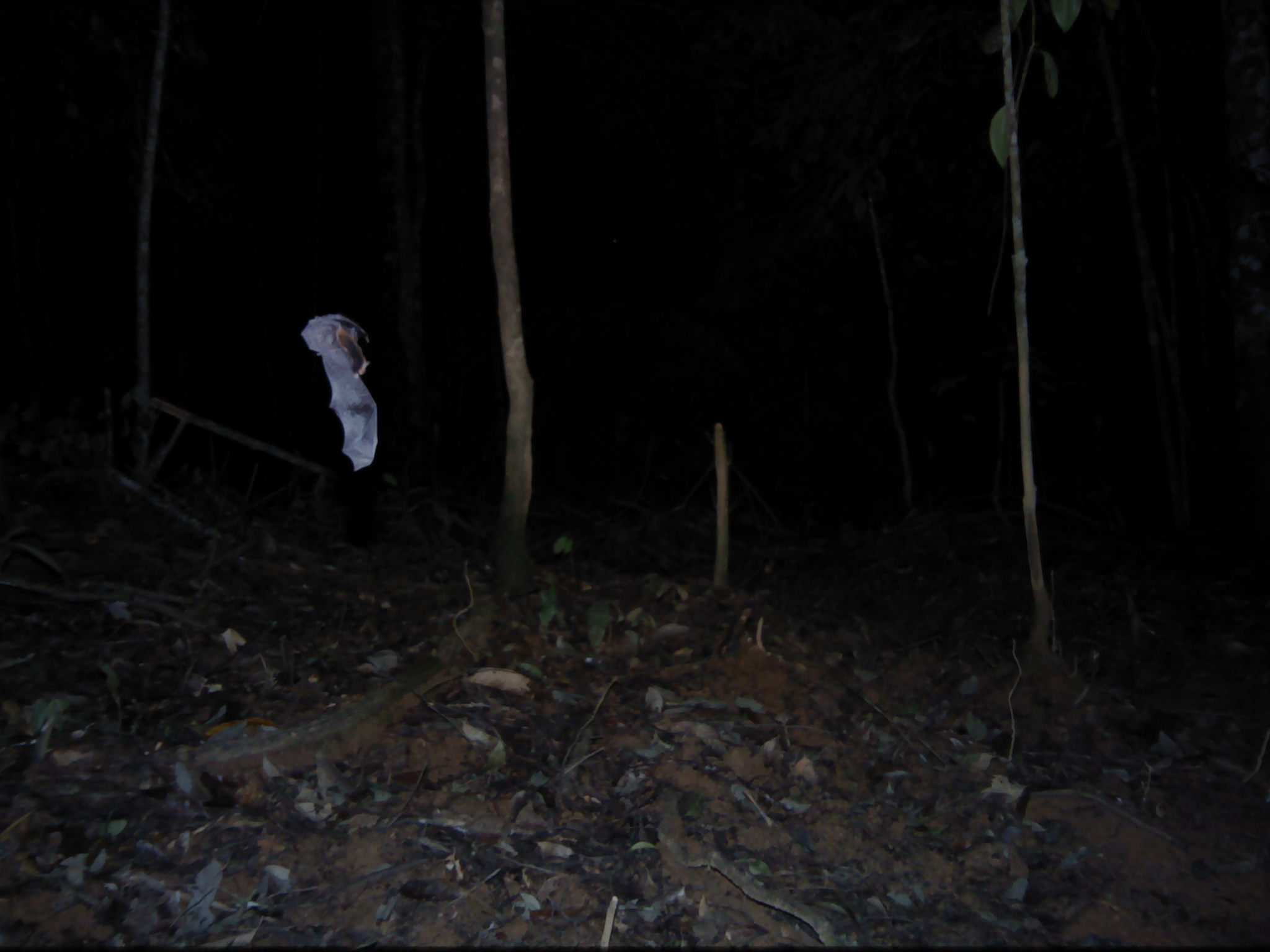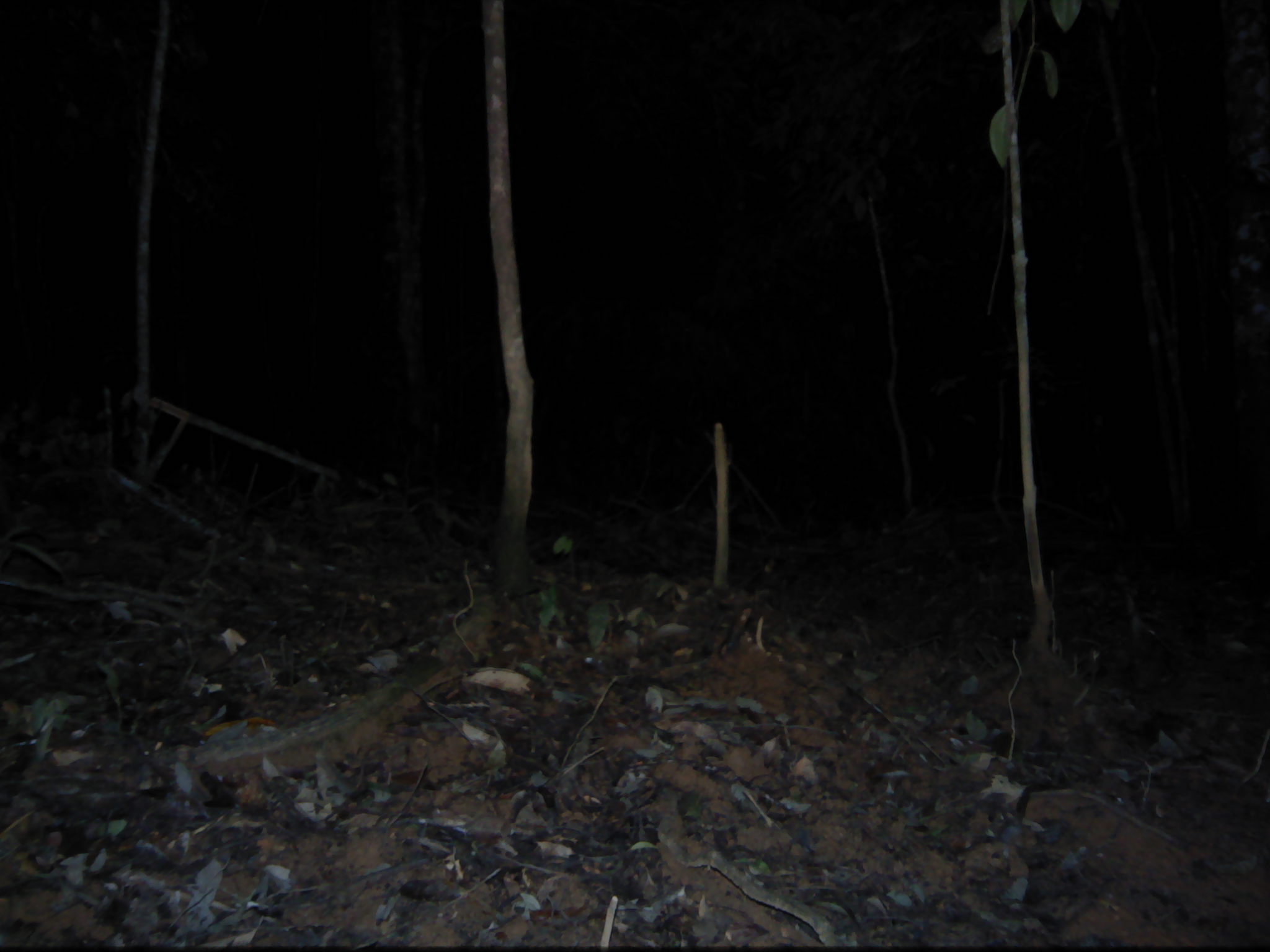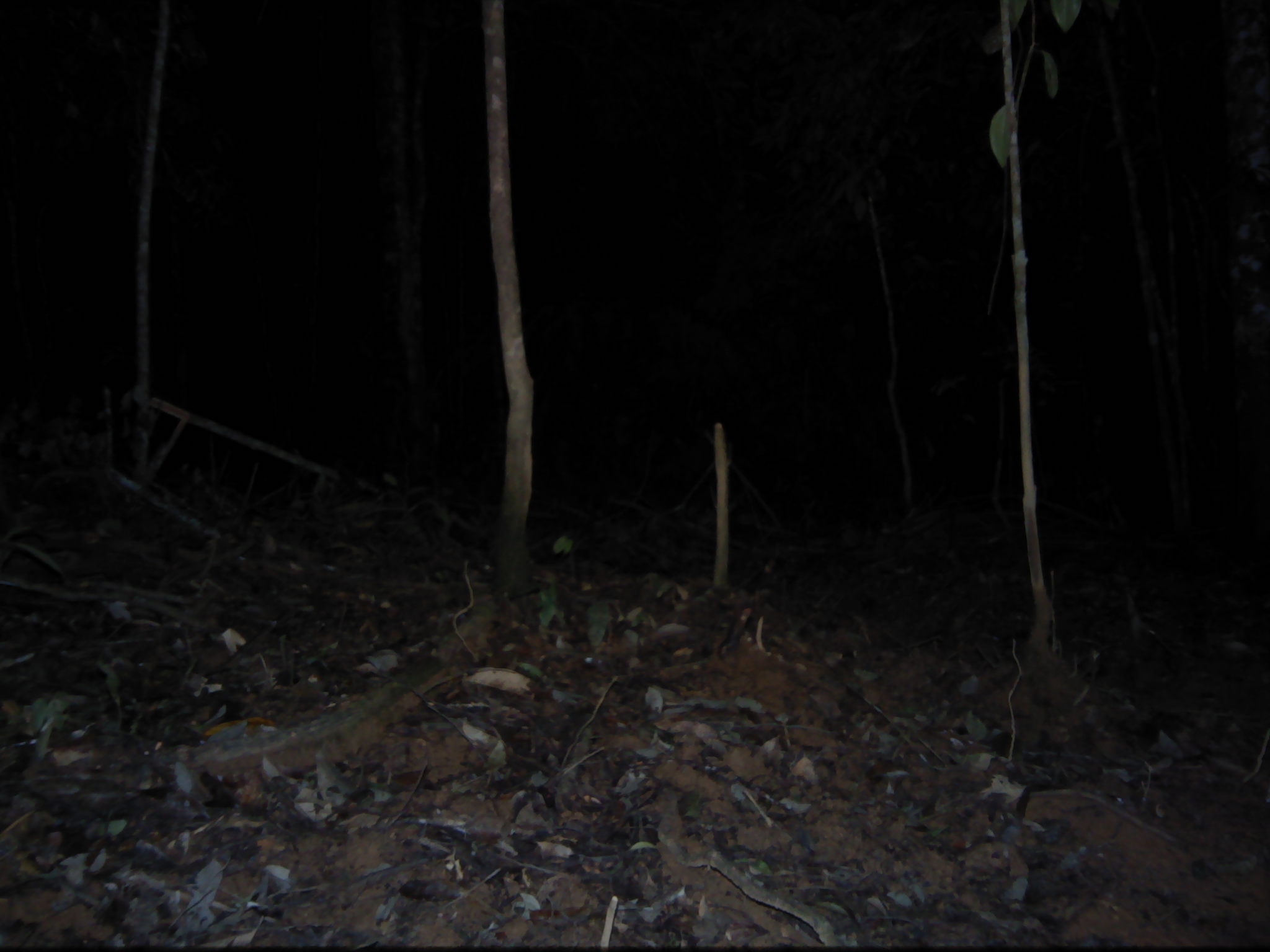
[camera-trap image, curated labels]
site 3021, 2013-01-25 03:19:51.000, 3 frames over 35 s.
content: unidentified animal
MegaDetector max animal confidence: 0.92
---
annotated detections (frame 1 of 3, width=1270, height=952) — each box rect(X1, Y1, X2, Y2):
unknown: rect(299, 311, 378, 472)